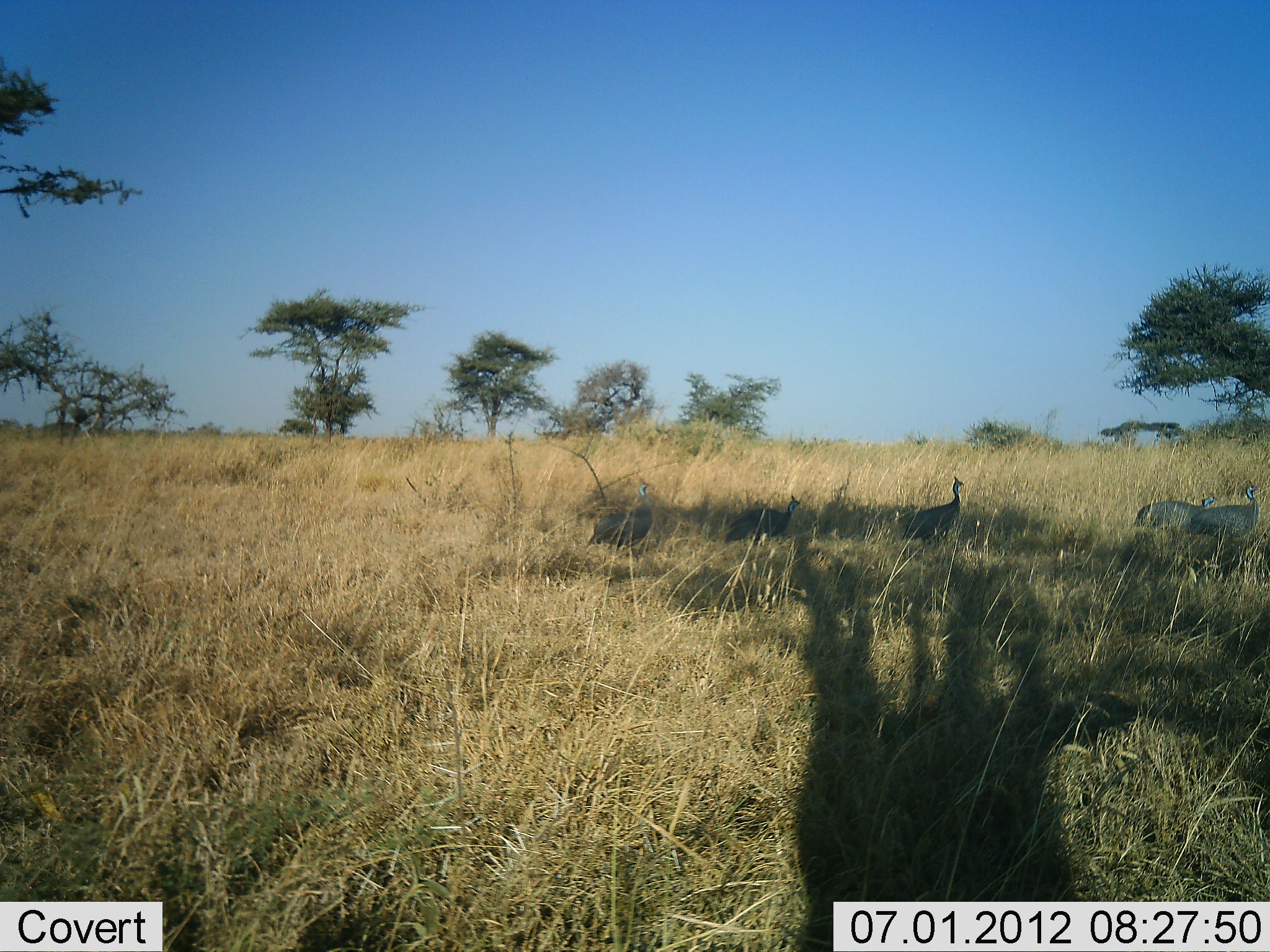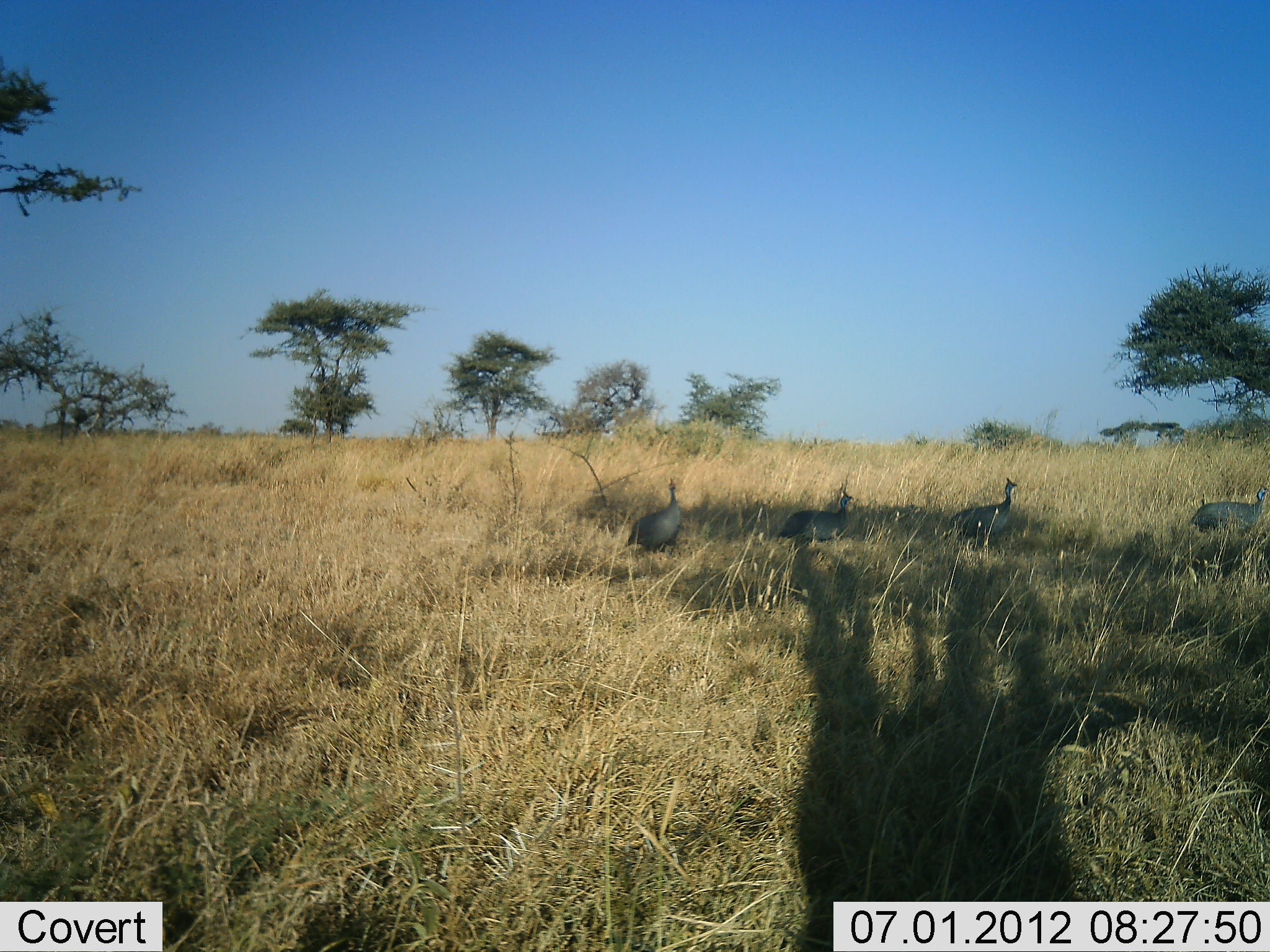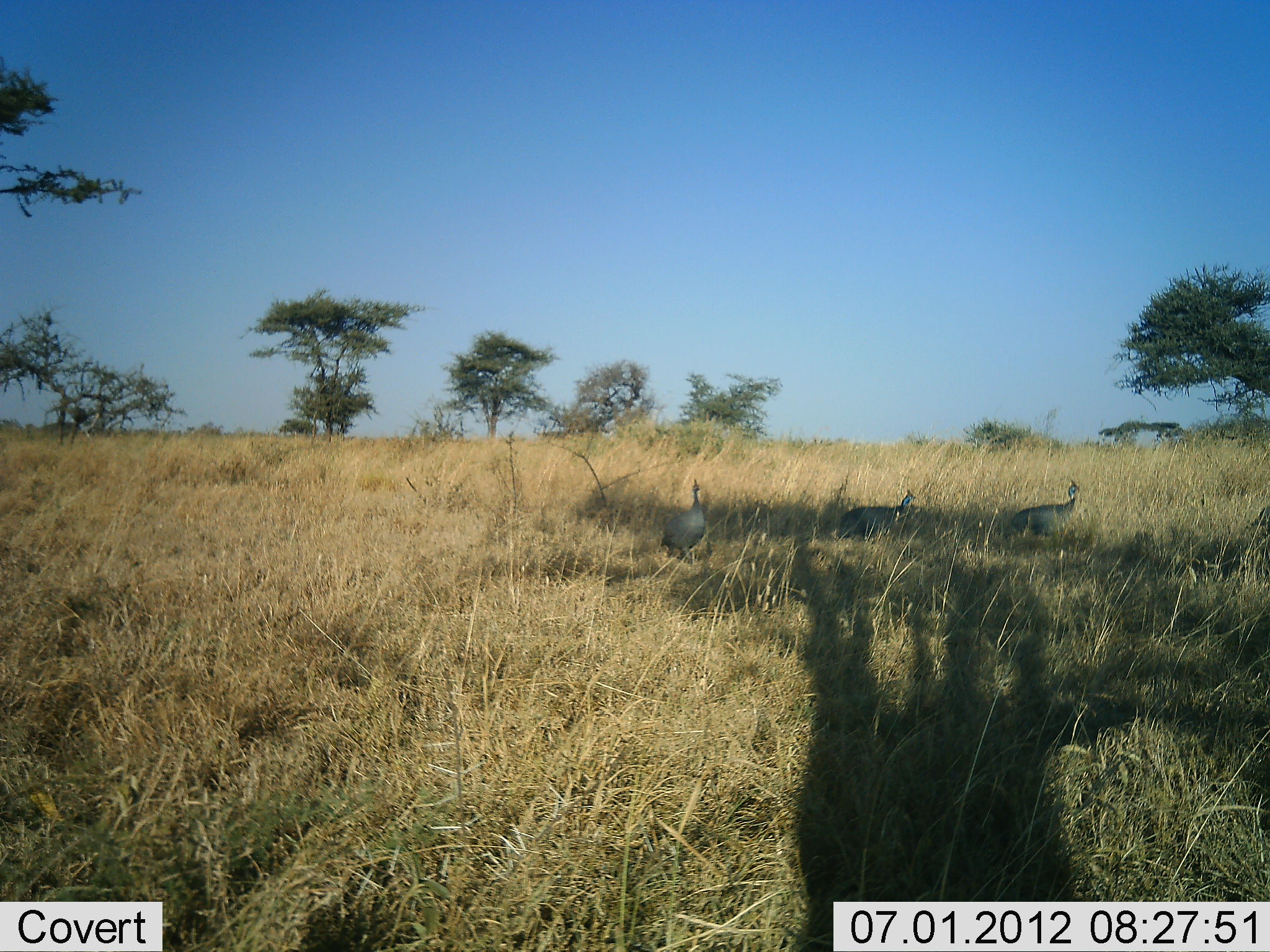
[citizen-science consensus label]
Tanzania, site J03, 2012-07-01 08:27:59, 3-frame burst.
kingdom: Animalia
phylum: Chordata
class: Aves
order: Galliformes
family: Numididae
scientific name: Numididae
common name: guinea fowl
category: guineafowl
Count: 5.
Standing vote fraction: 0%.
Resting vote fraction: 0%.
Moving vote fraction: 100%.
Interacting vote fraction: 0%.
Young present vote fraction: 0%.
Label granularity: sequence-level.